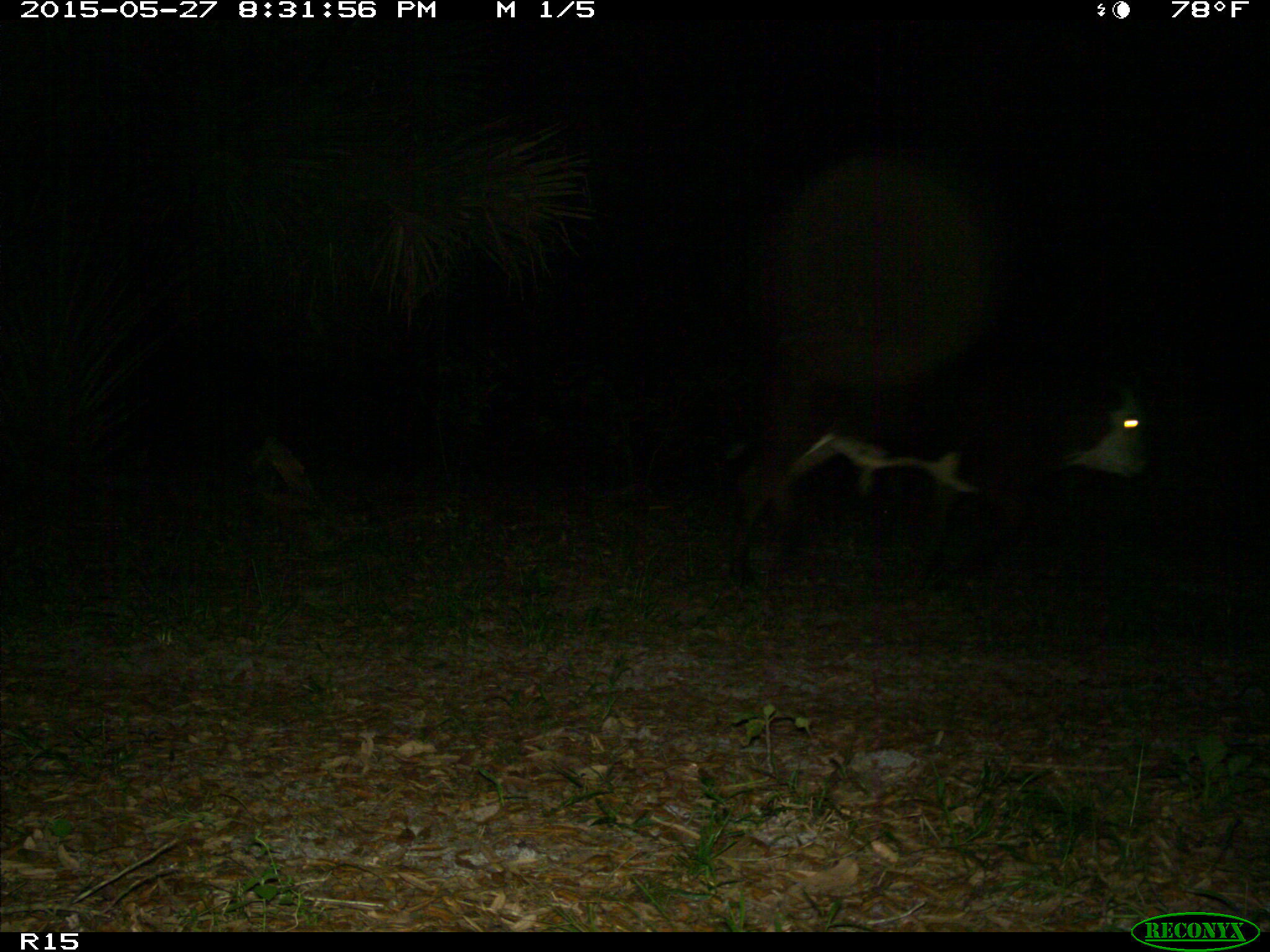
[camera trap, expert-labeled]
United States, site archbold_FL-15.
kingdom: Animalia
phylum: Chordata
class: Mammalia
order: Artiodactyla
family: Bovidae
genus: Bos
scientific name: Bos taurus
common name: domestic cow